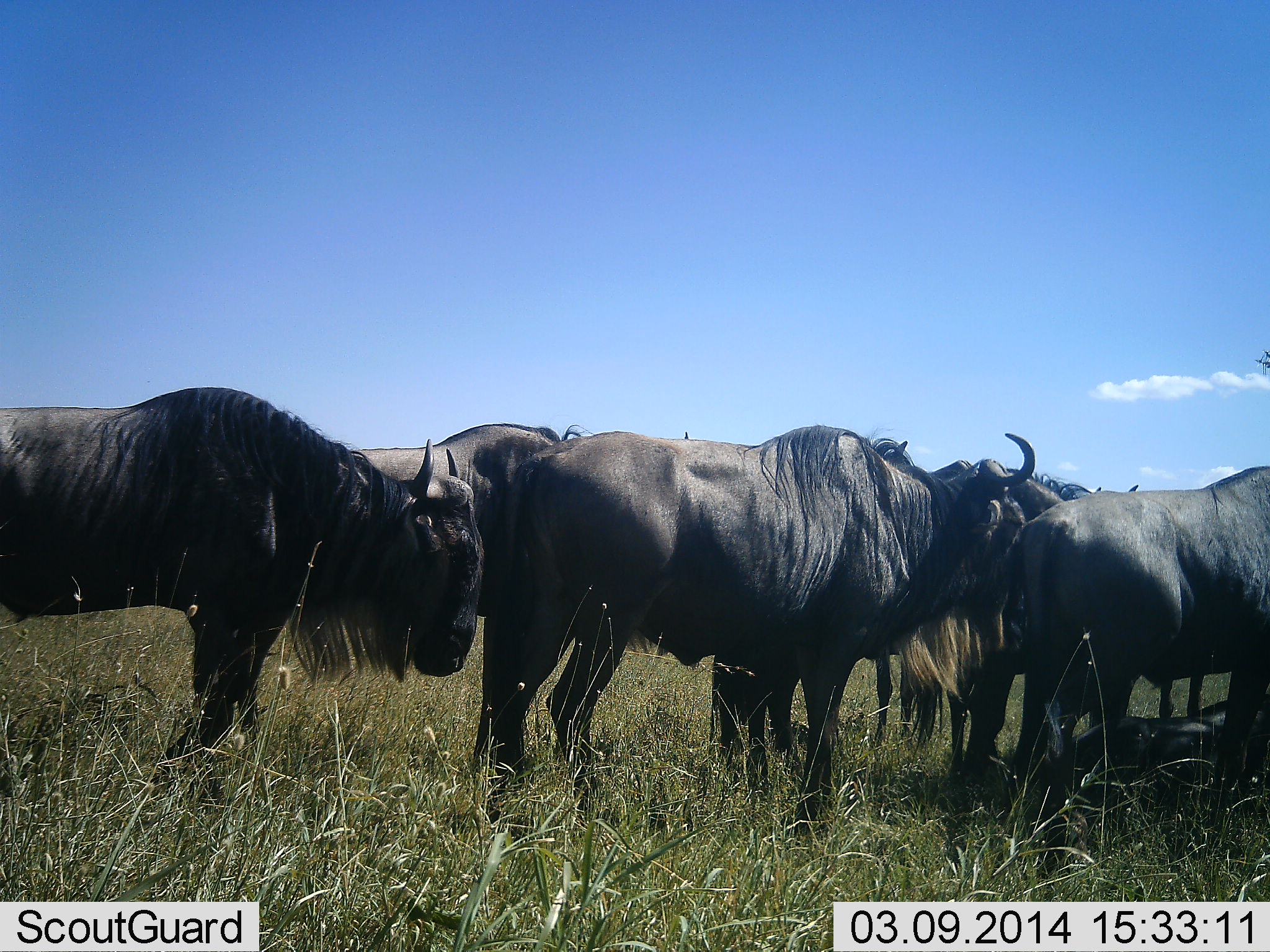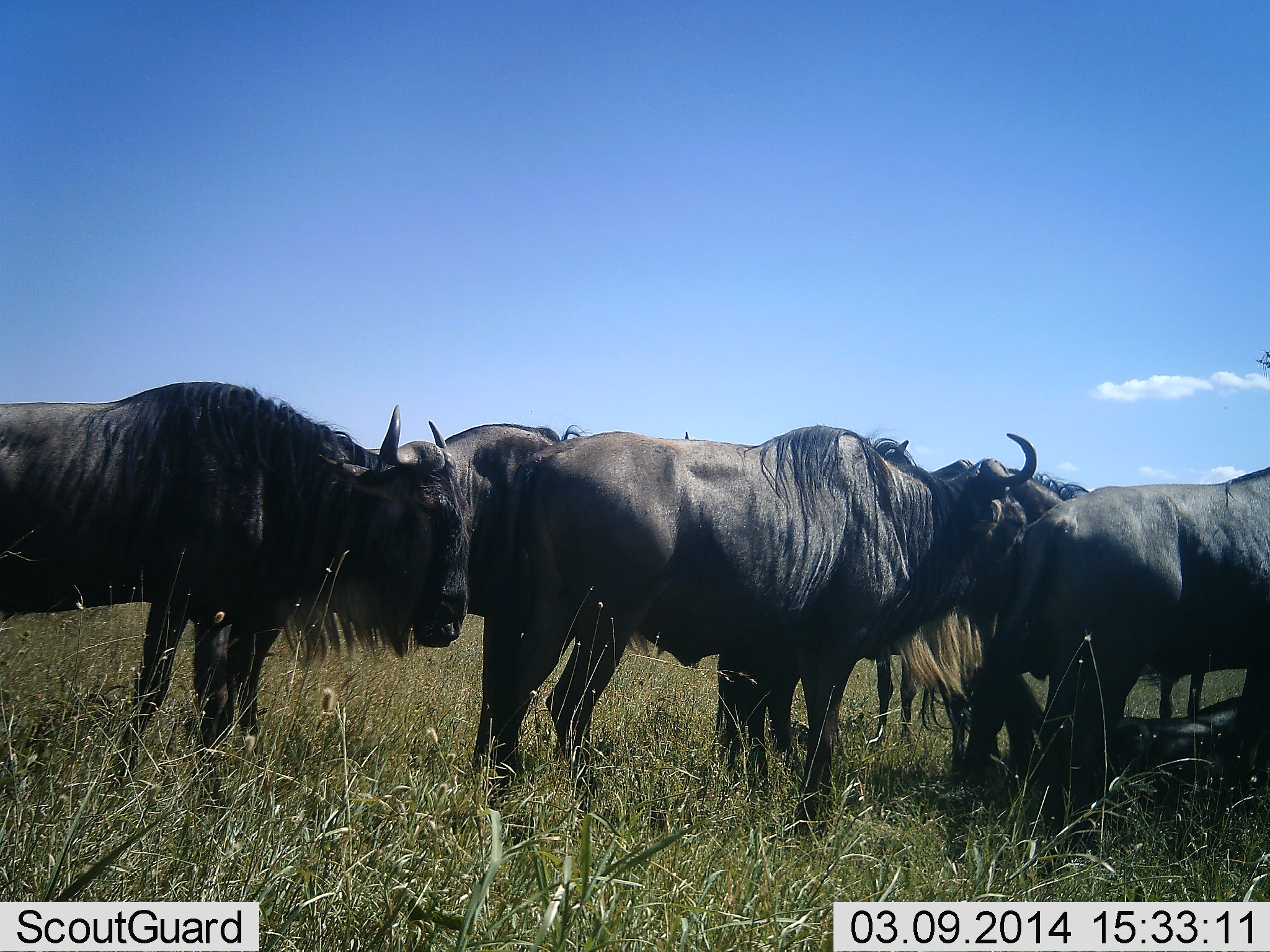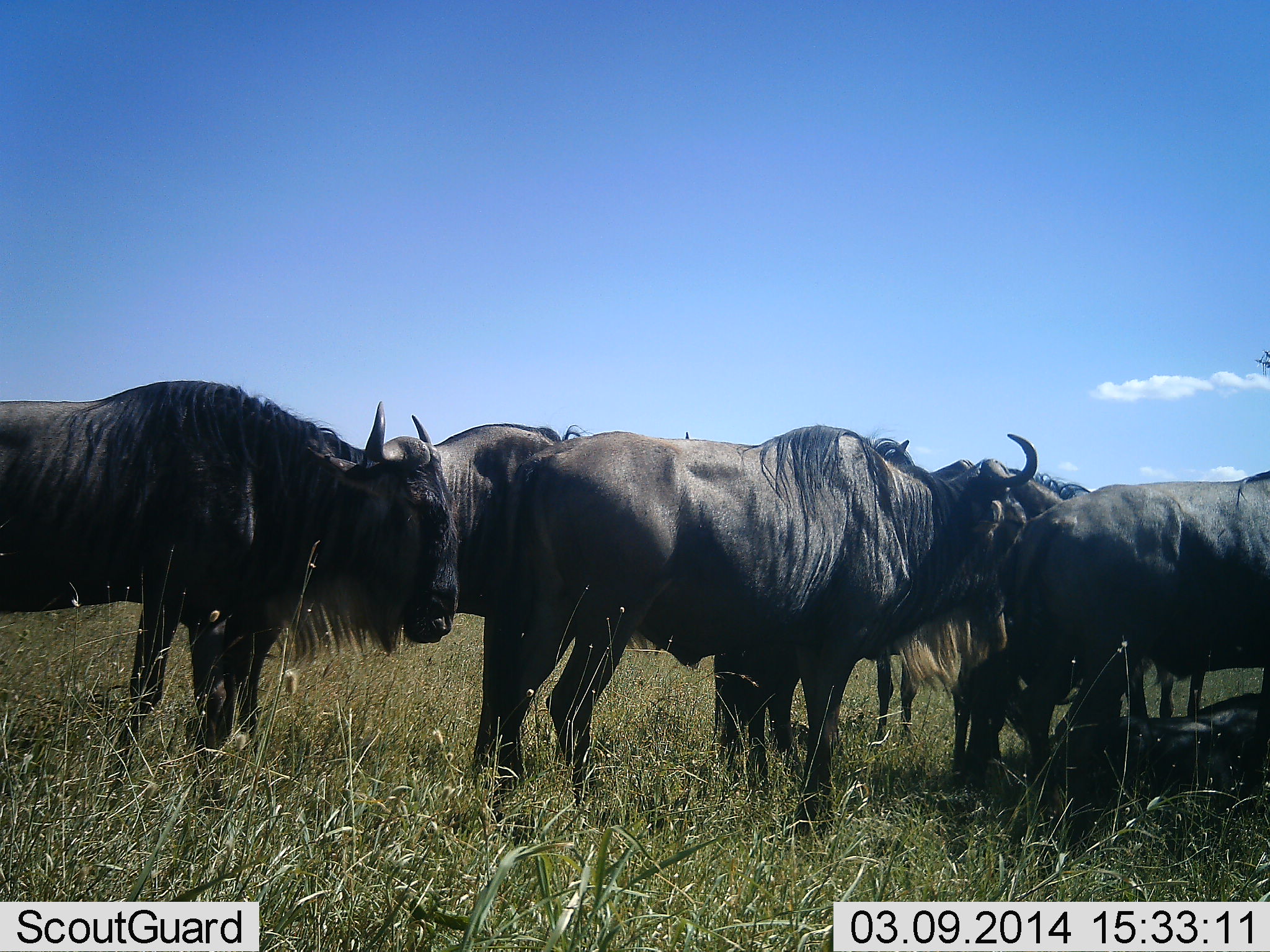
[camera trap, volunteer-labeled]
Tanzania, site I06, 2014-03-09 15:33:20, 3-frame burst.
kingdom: Animalia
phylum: Chordata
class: Mammalia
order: Artiodactyla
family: Bovidae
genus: Connochaetes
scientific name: Connochaetes taurinus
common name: blue wildebeest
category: wildebeest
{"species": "wildebeest (blue wildebeest) (Connochaetes taurinus)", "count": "6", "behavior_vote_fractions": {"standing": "100%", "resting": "50%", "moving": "0%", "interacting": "0%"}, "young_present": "10%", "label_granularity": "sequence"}